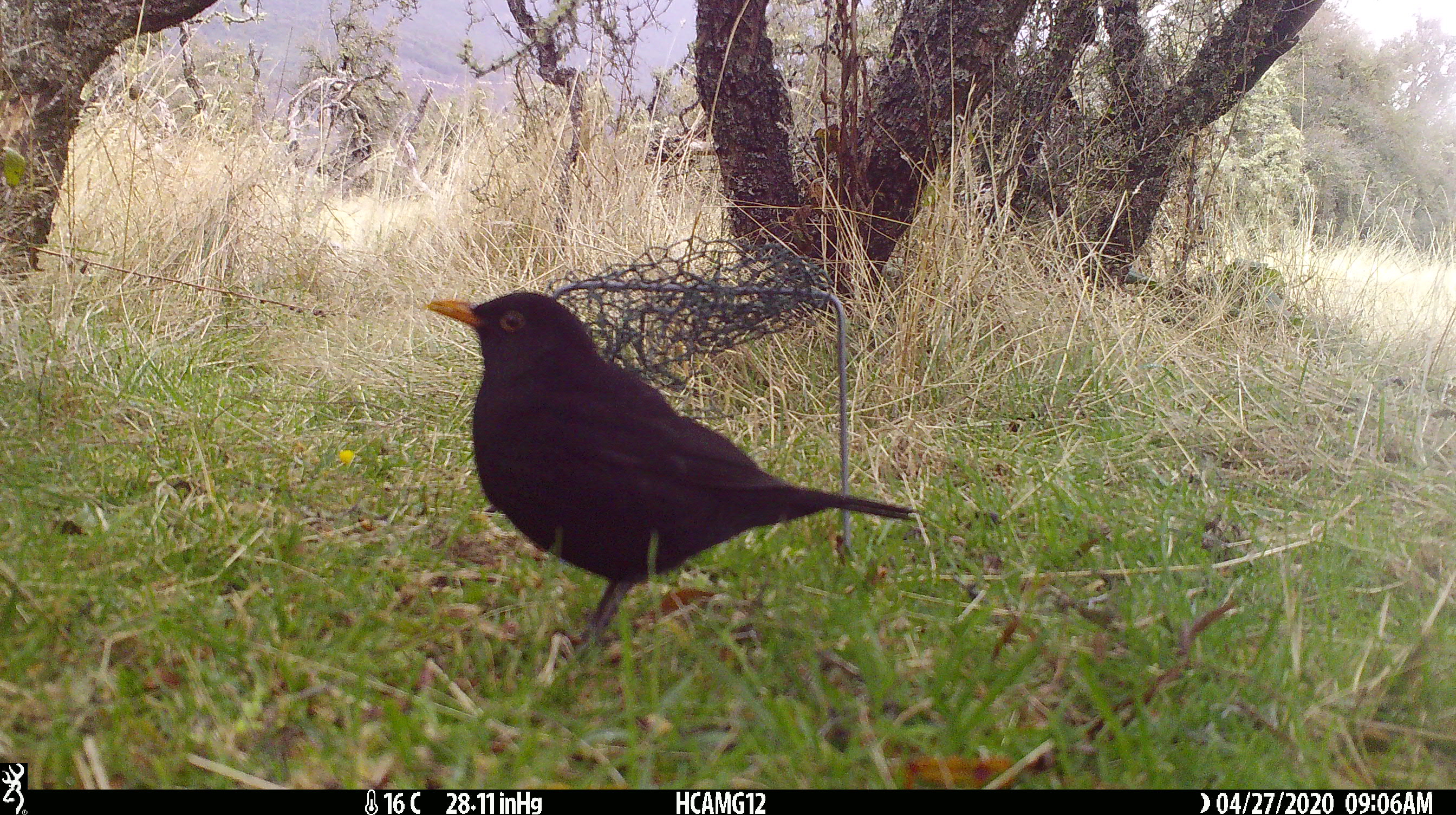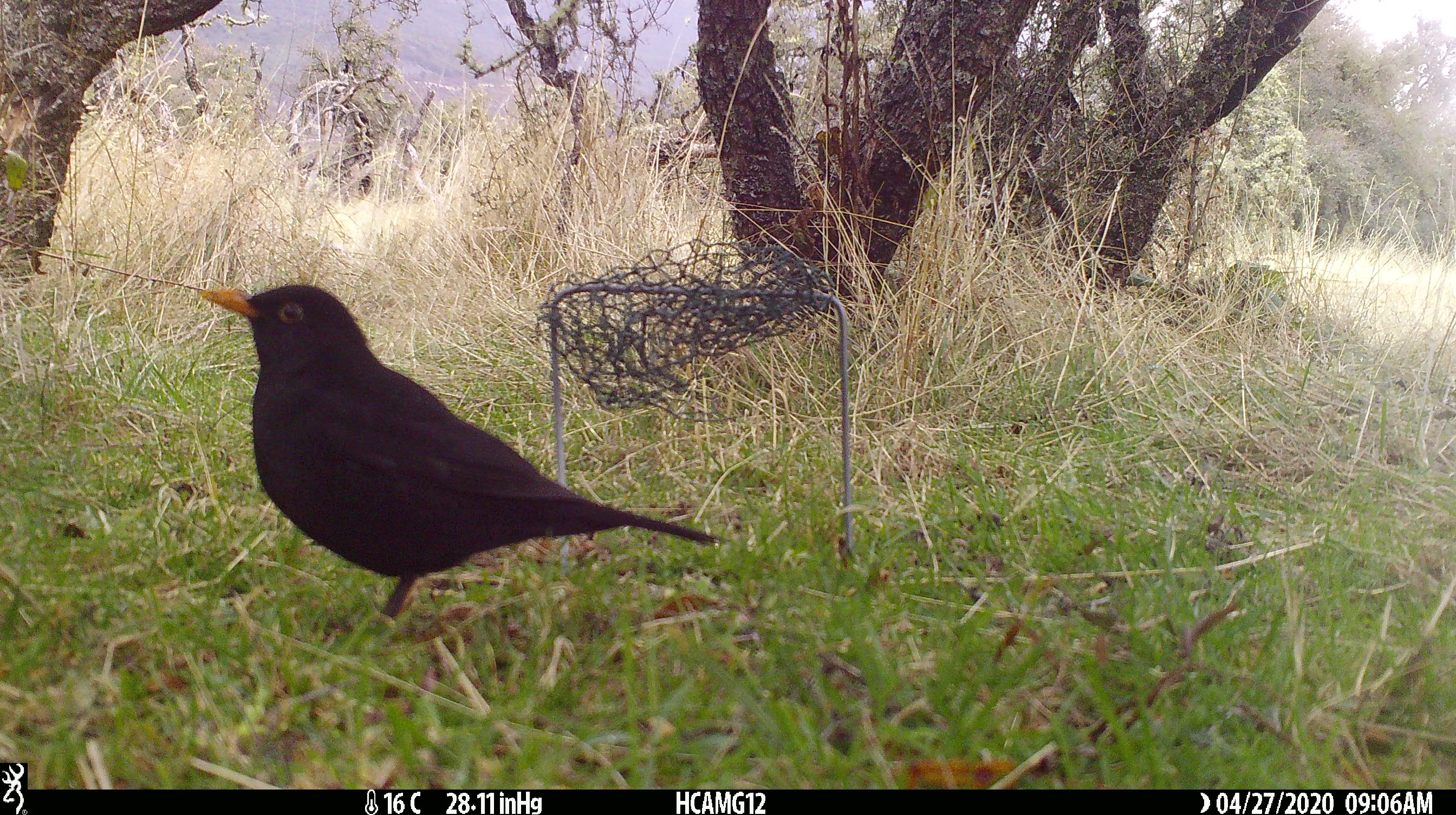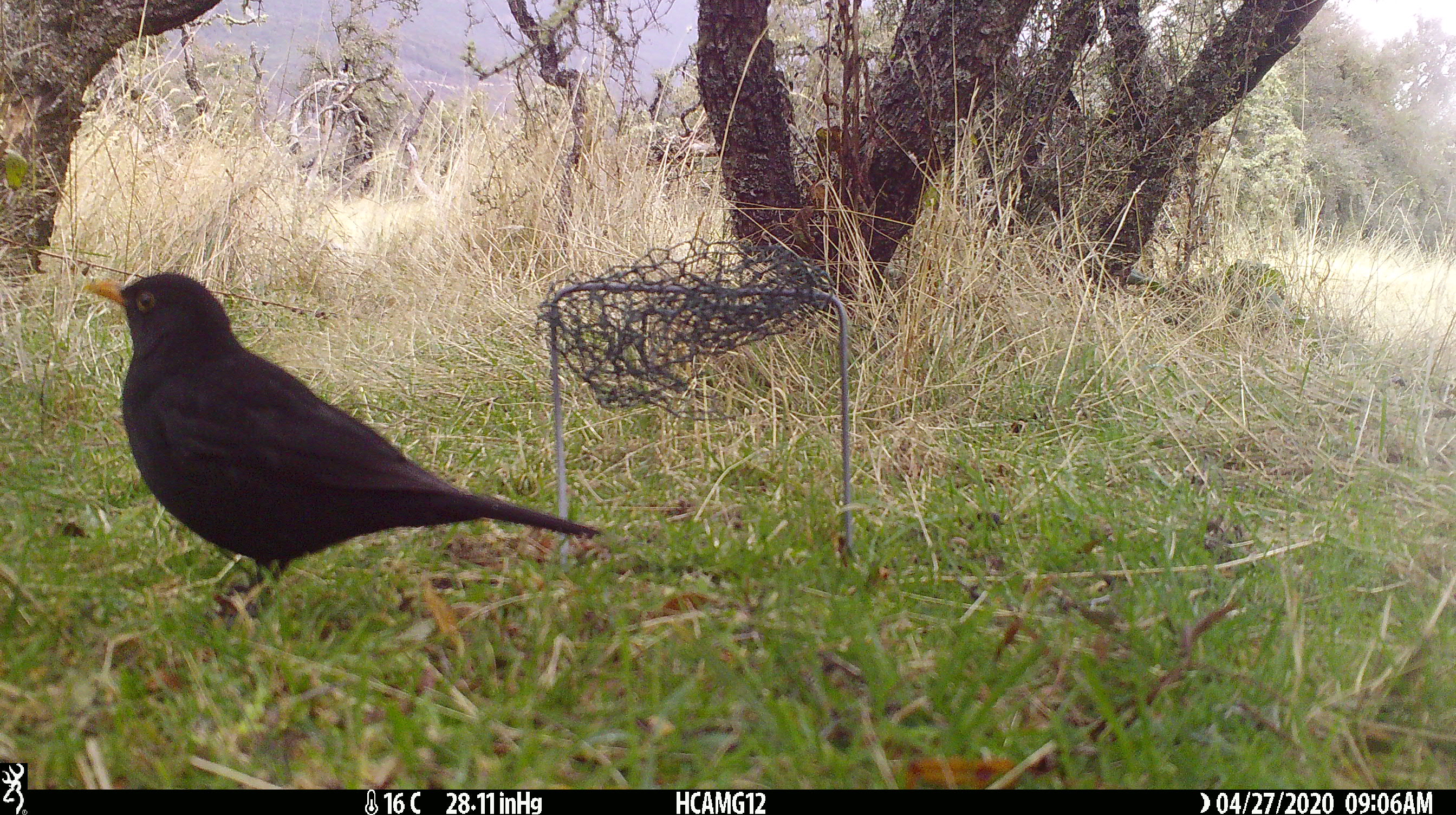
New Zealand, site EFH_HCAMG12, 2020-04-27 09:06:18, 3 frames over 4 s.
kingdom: Animalia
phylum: Chordata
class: Aves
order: Passeriformes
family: Turdidae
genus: Turdus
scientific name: Turdus merula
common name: eurasian blackbird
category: blackbird